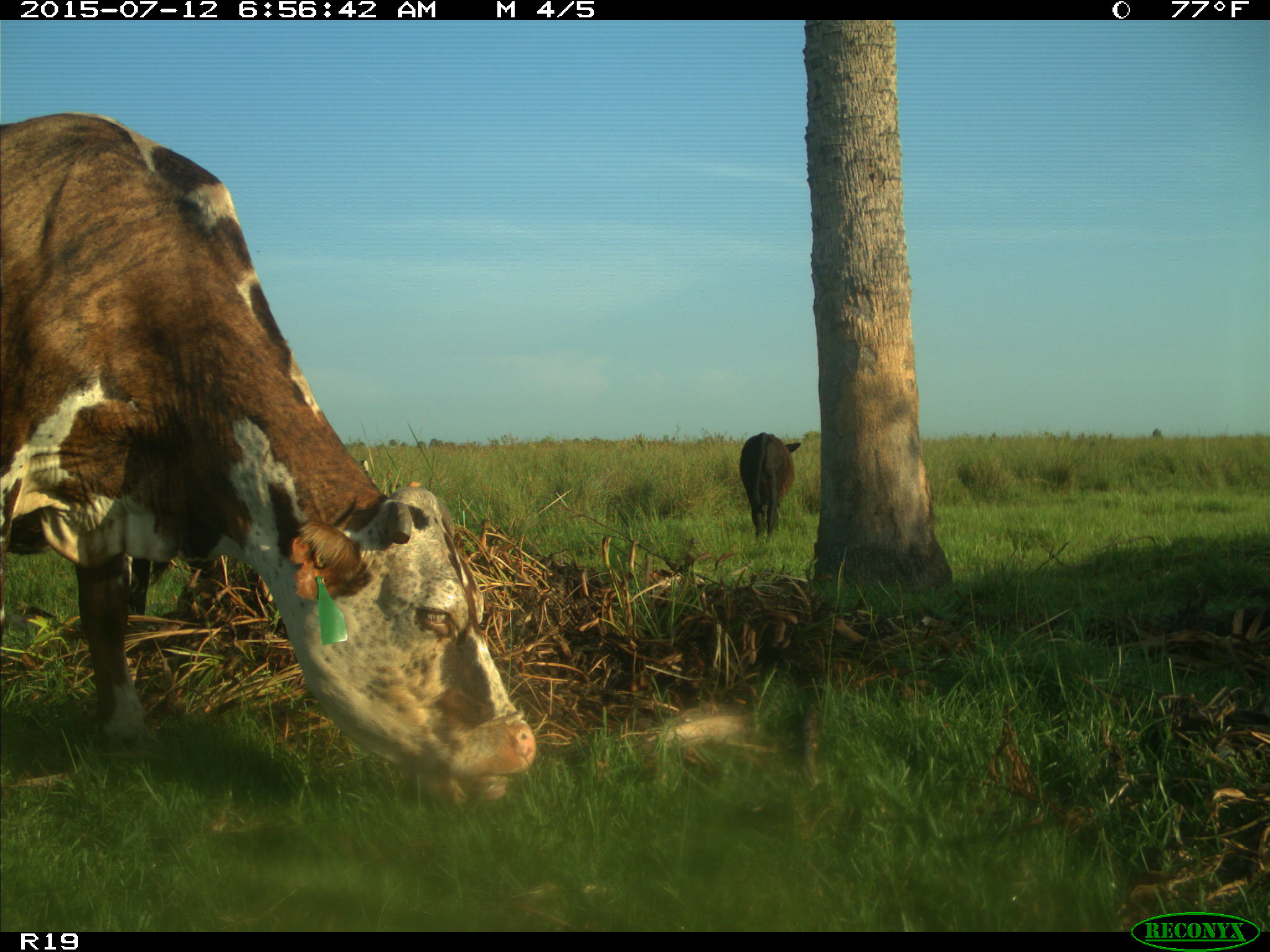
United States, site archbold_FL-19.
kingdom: Animalia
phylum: Chordata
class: Mammalia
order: Artiodactyla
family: Bovidae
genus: Bos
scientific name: Bos taurus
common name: domestic cow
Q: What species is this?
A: Bos taurus (domestic cow).